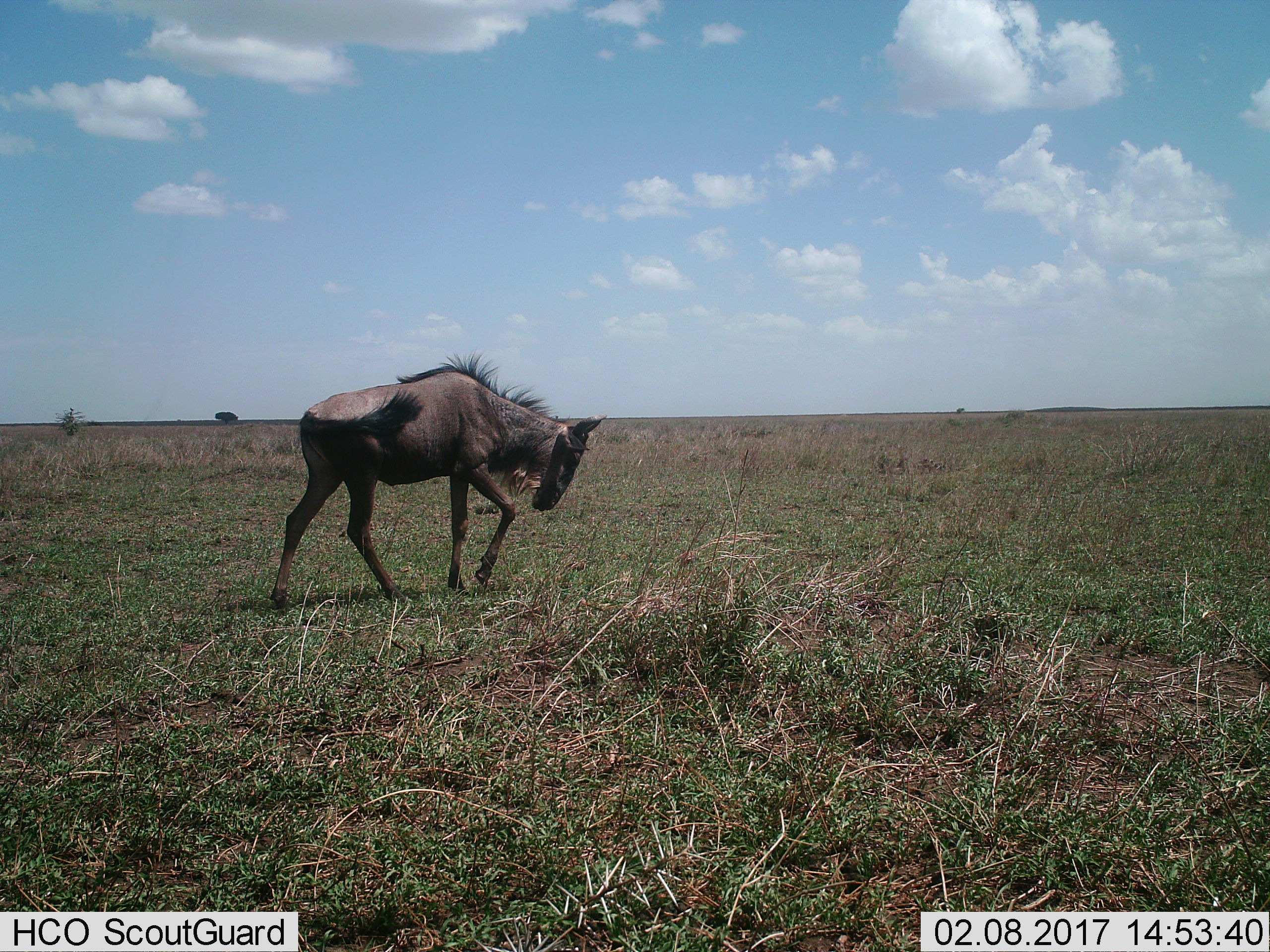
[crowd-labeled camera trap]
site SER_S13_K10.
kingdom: Animalia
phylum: Chordata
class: Mammalia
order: Artiodactyla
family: Bovidae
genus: Connochaetes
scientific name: Connochaetes taurinus taurinus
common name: blue wildebeest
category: wildebeestblue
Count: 1.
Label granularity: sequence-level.